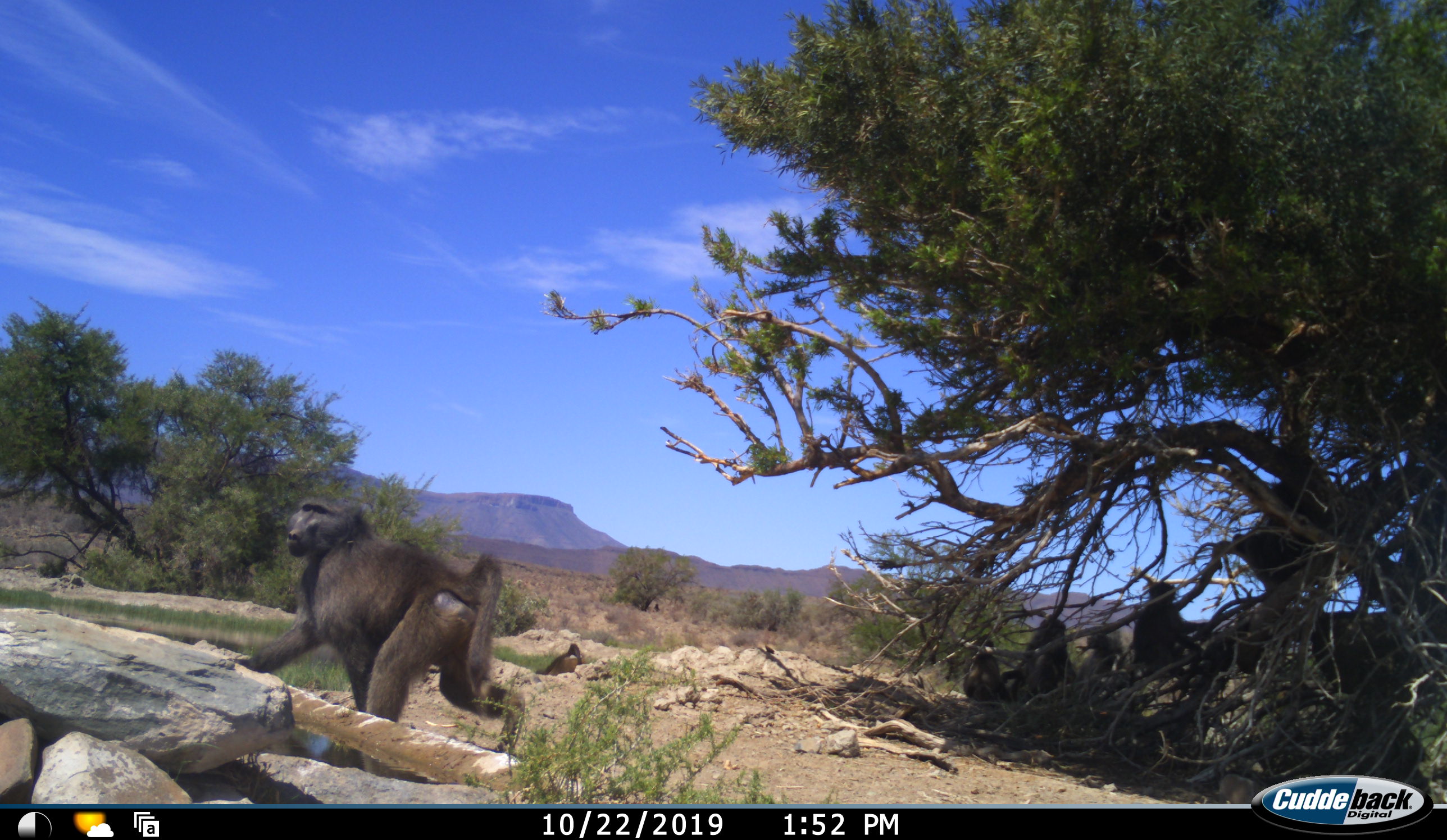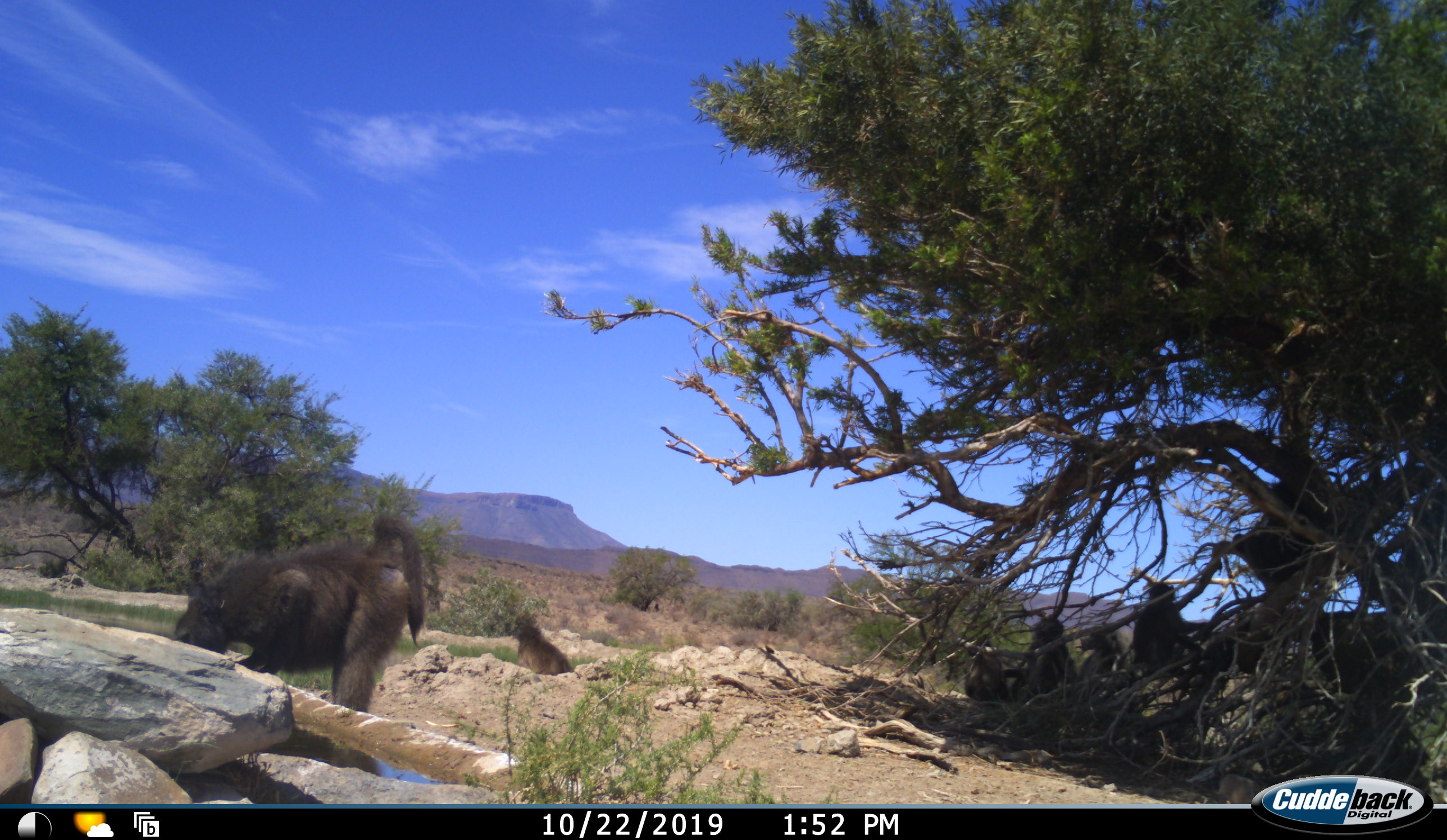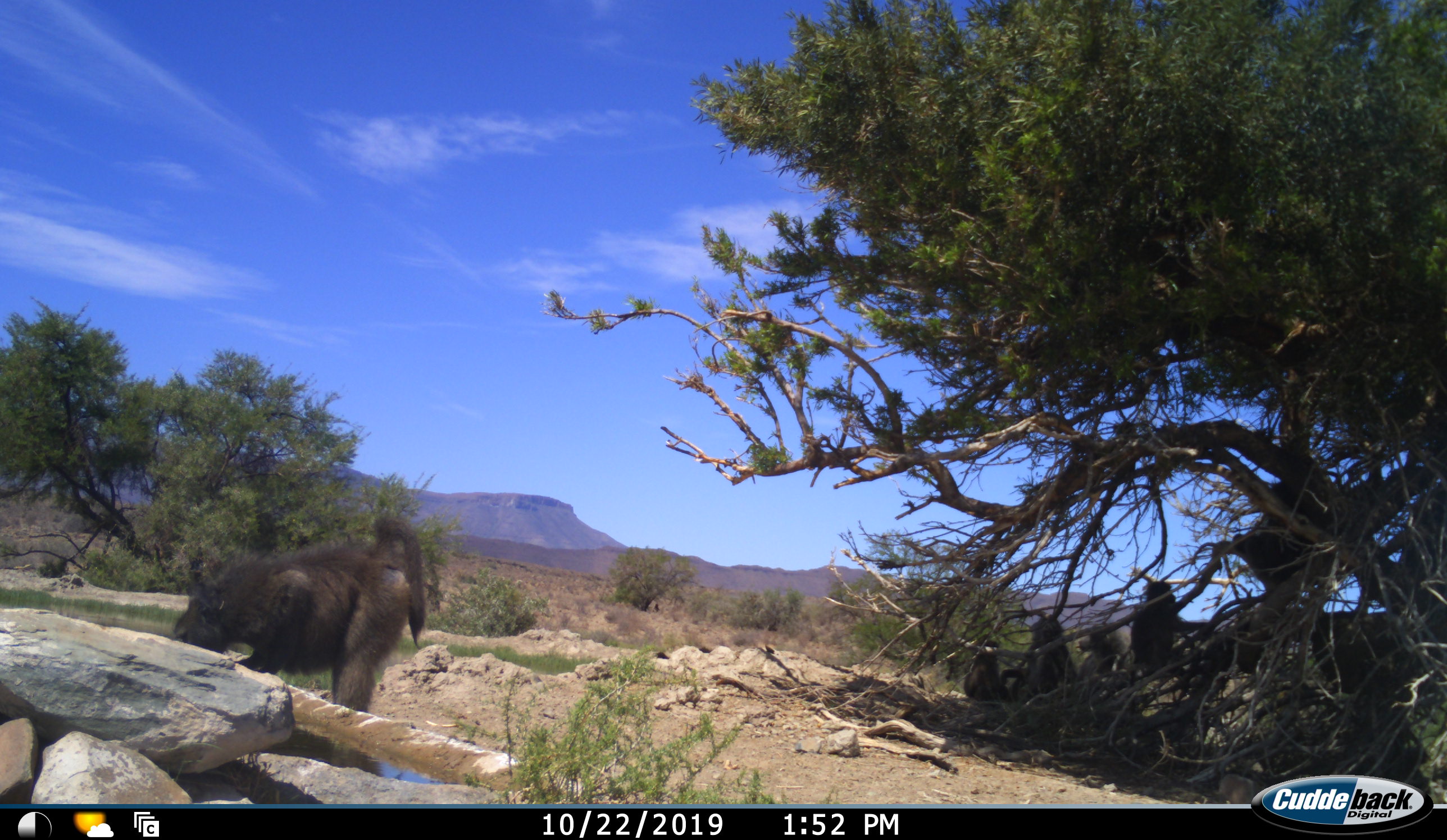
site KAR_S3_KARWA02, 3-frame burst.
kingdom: Animalia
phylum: Chordata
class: Mammalia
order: Primates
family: Cercopithecidae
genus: Papio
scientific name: Papio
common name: baboon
Baboon (Papio), count 7. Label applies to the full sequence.